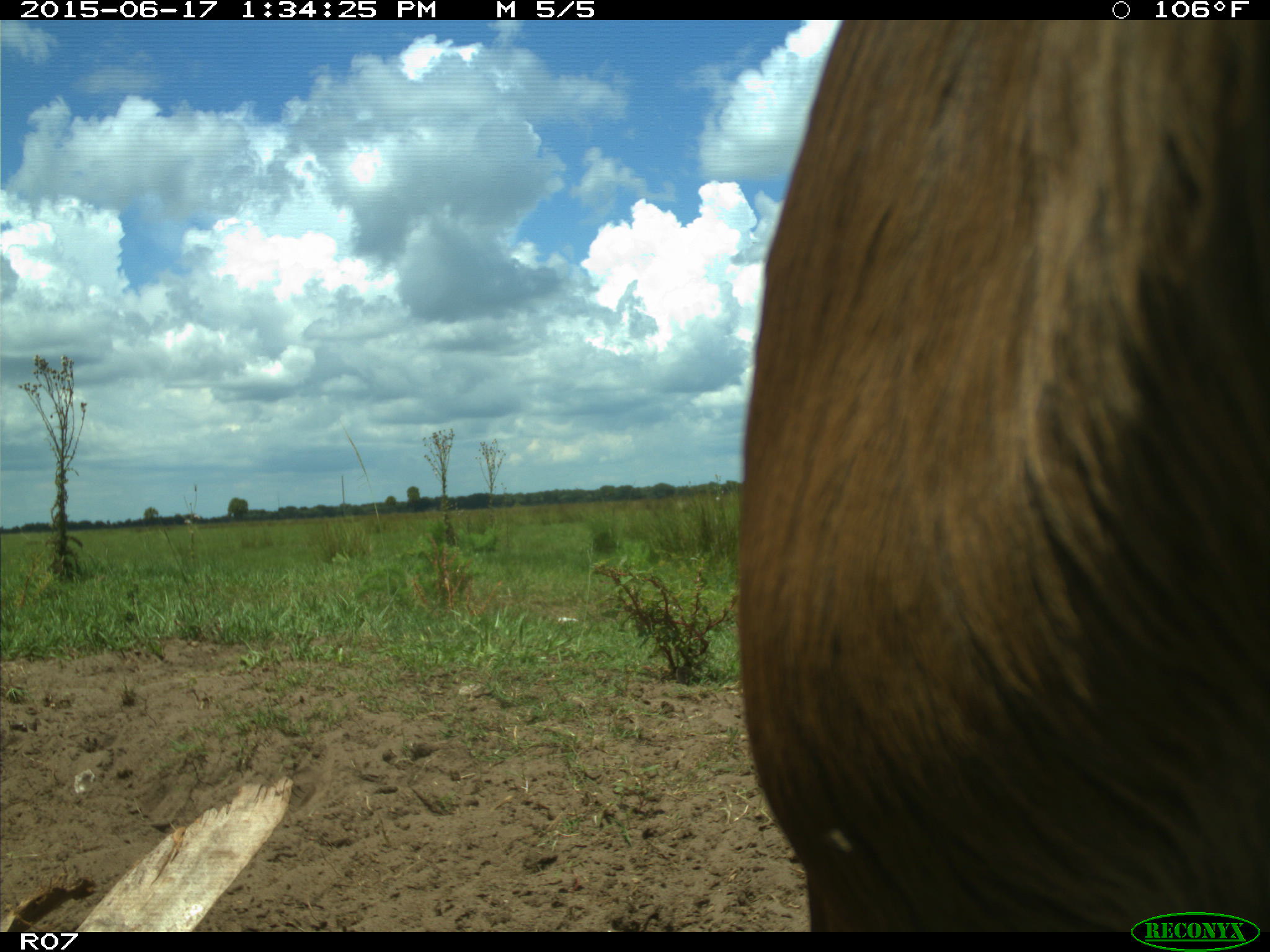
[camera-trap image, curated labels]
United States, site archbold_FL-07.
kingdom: Animalia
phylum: Chordata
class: Mammalia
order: Artiodactyla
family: Bovidae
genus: Bos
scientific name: Bos taurus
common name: domestic cow